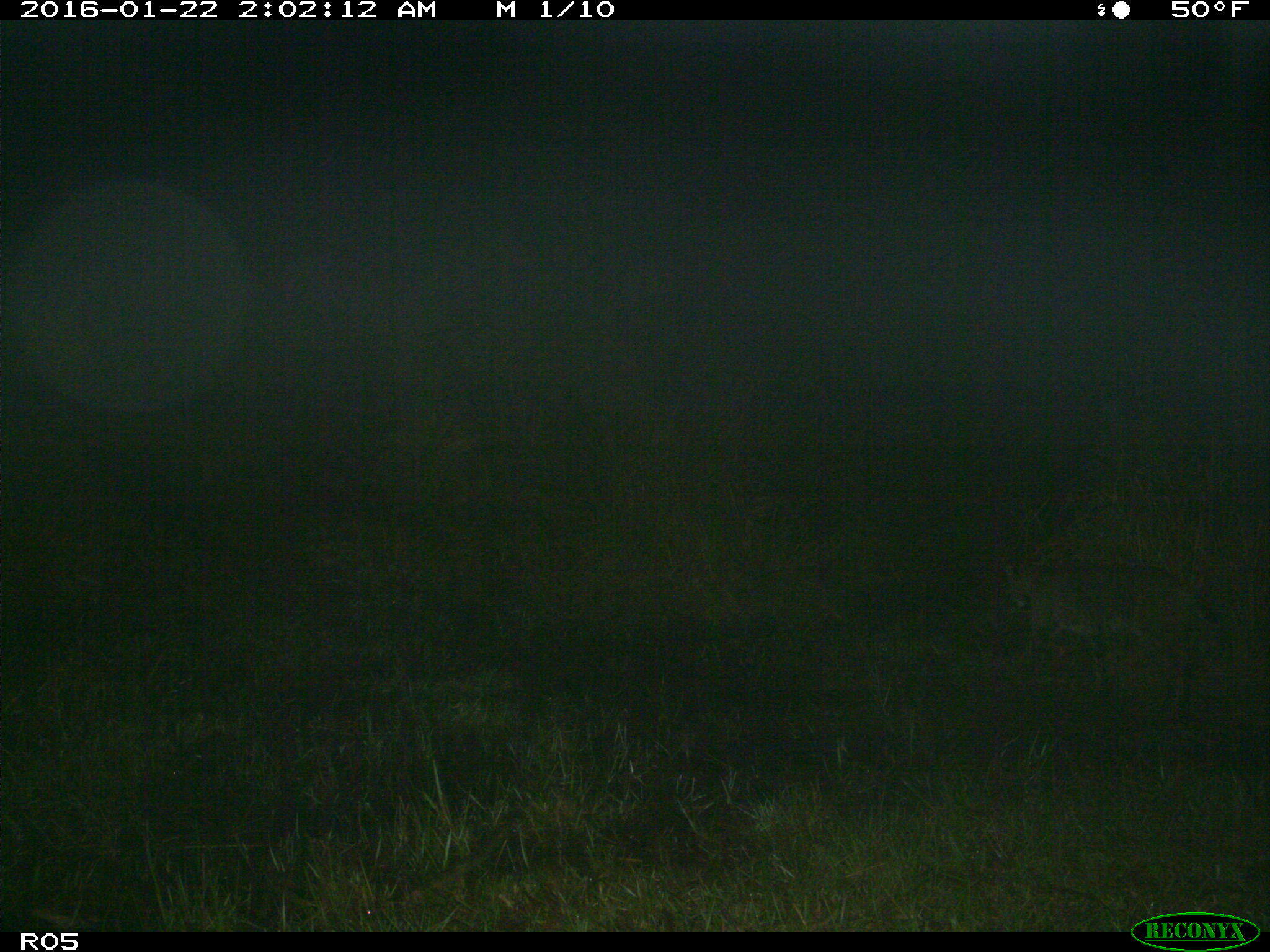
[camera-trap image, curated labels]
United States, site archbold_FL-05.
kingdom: Animalia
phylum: Chordata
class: Mammalia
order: Carnivora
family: Felidae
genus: Lynx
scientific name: Lynx rufus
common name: bobcat